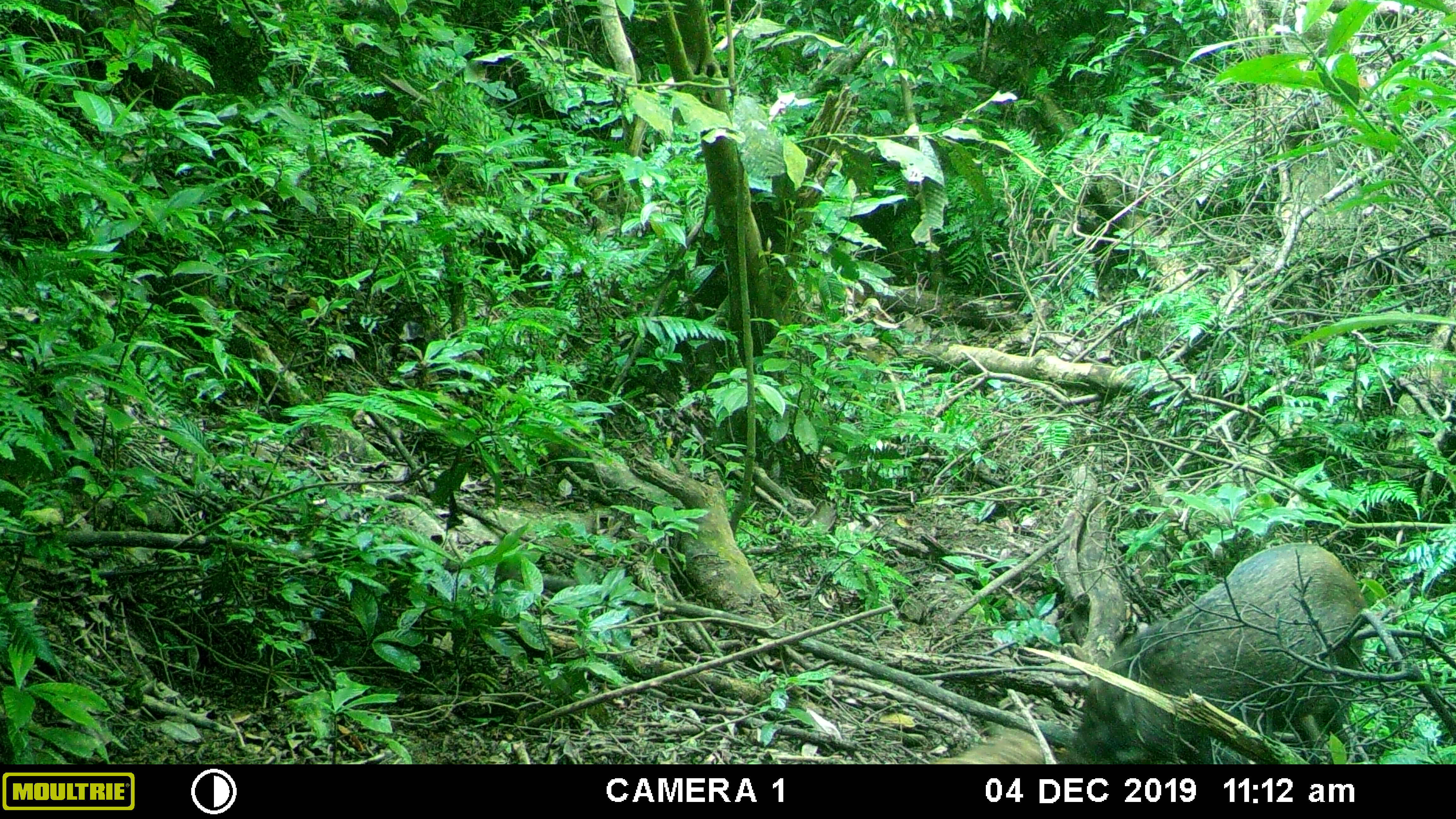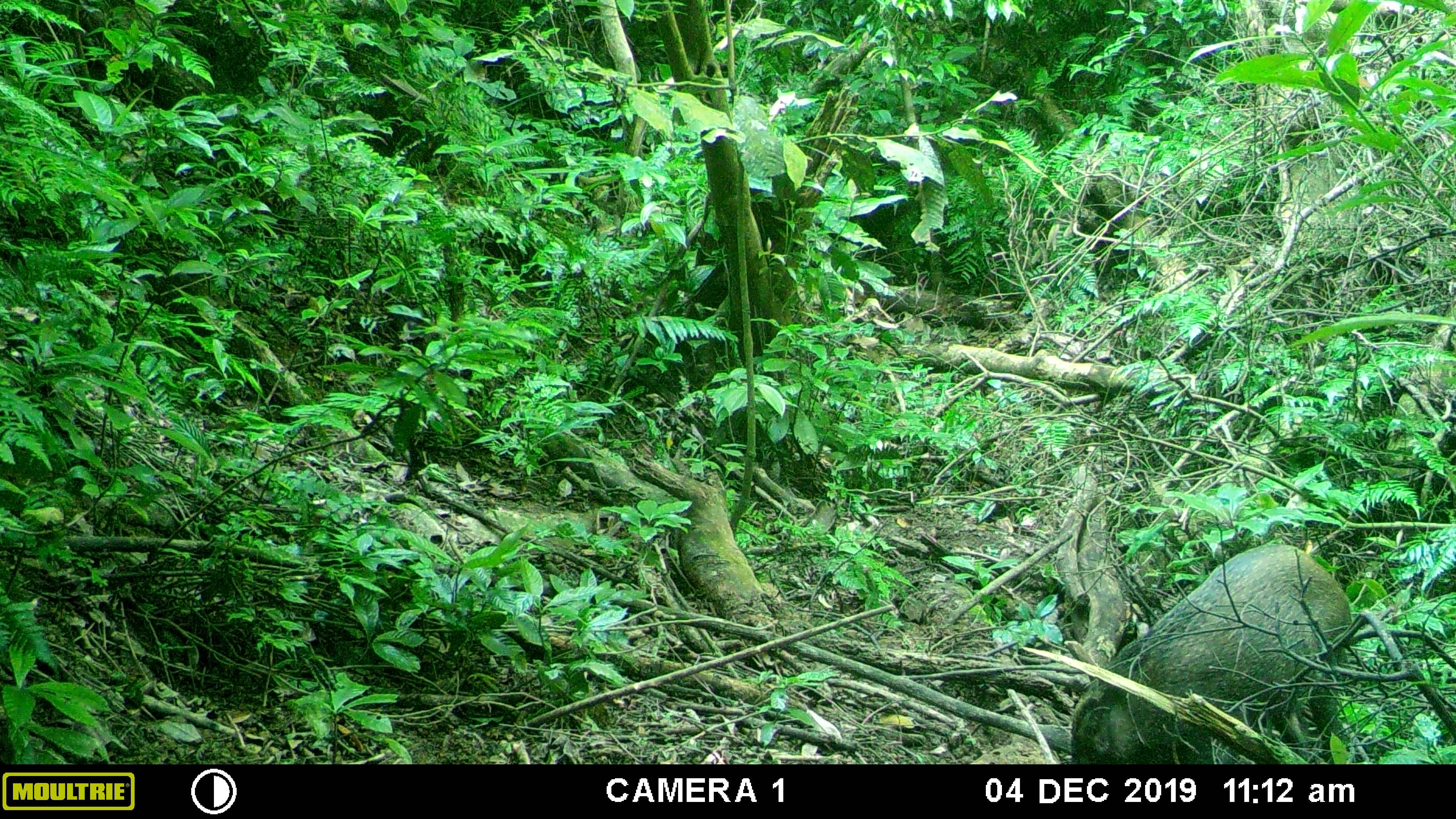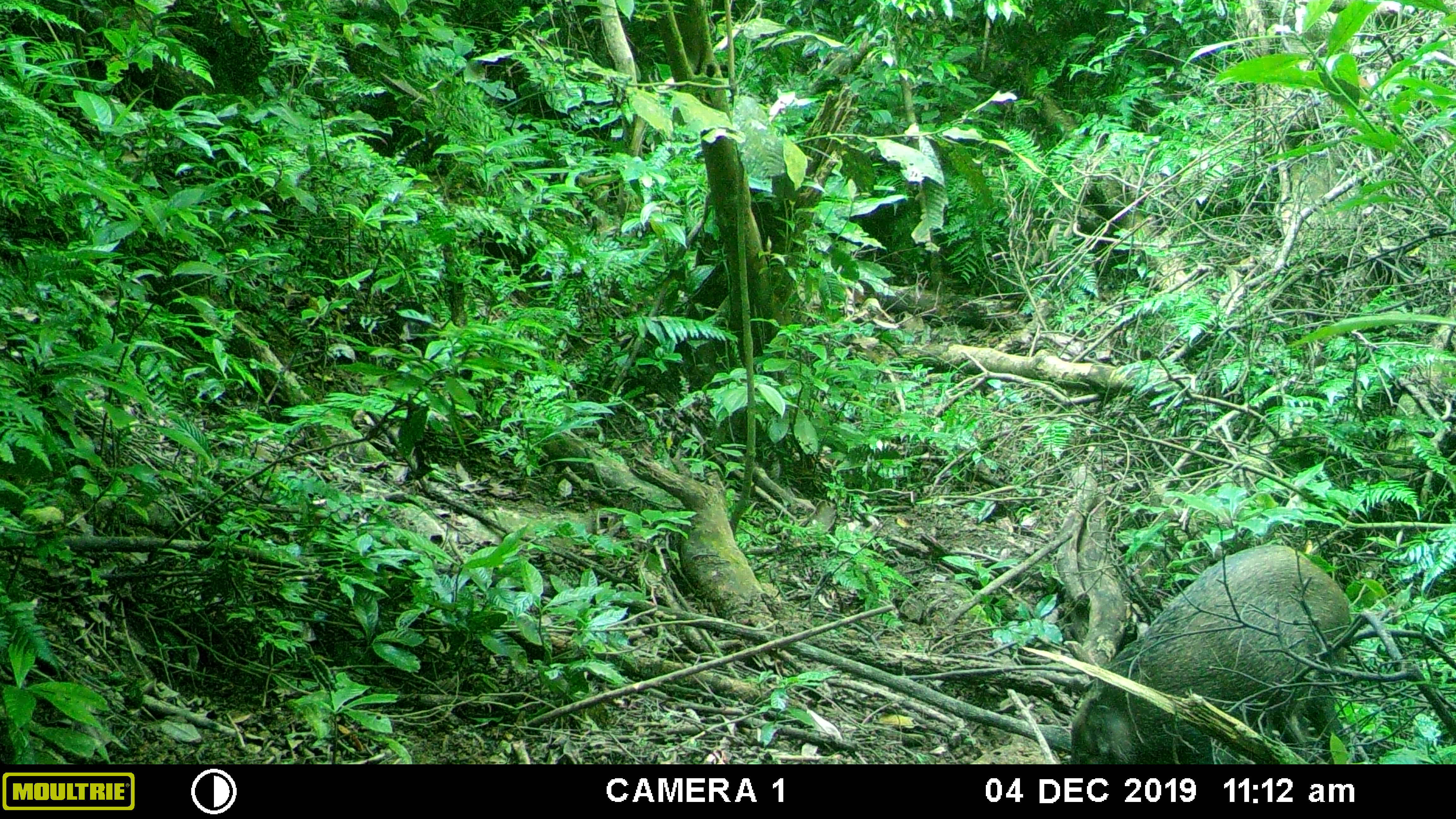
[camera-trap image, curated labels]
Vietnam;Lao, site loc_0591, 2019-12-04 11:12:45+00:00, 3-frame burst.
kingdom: Animalia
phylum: Chordata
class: Mammalia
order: Artiodactyla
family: Suidae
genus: Sus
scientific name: Sus scrofa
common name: eurasian wild pig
Eurasian wild pig (Sus scrofa). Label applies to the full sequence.